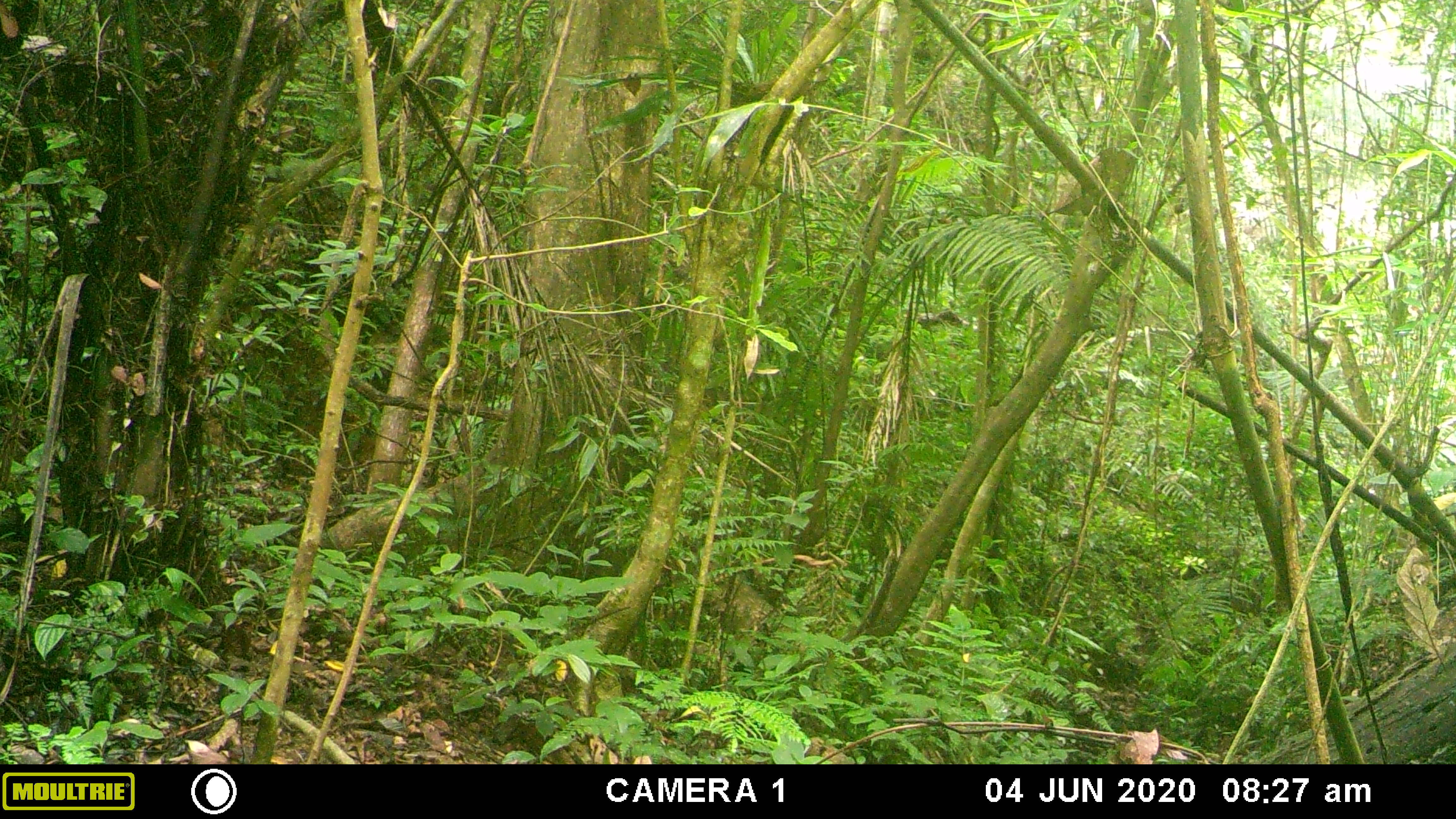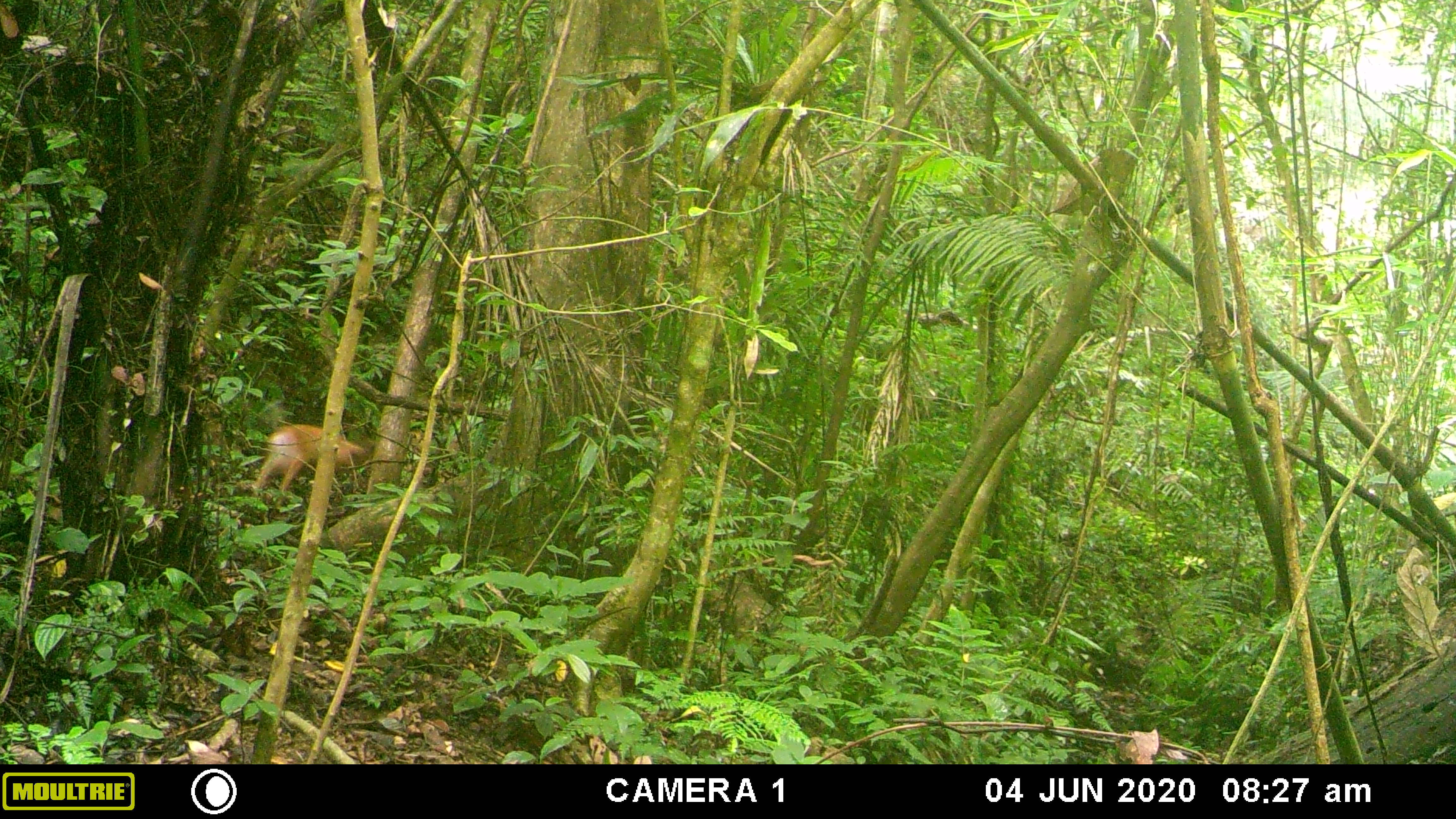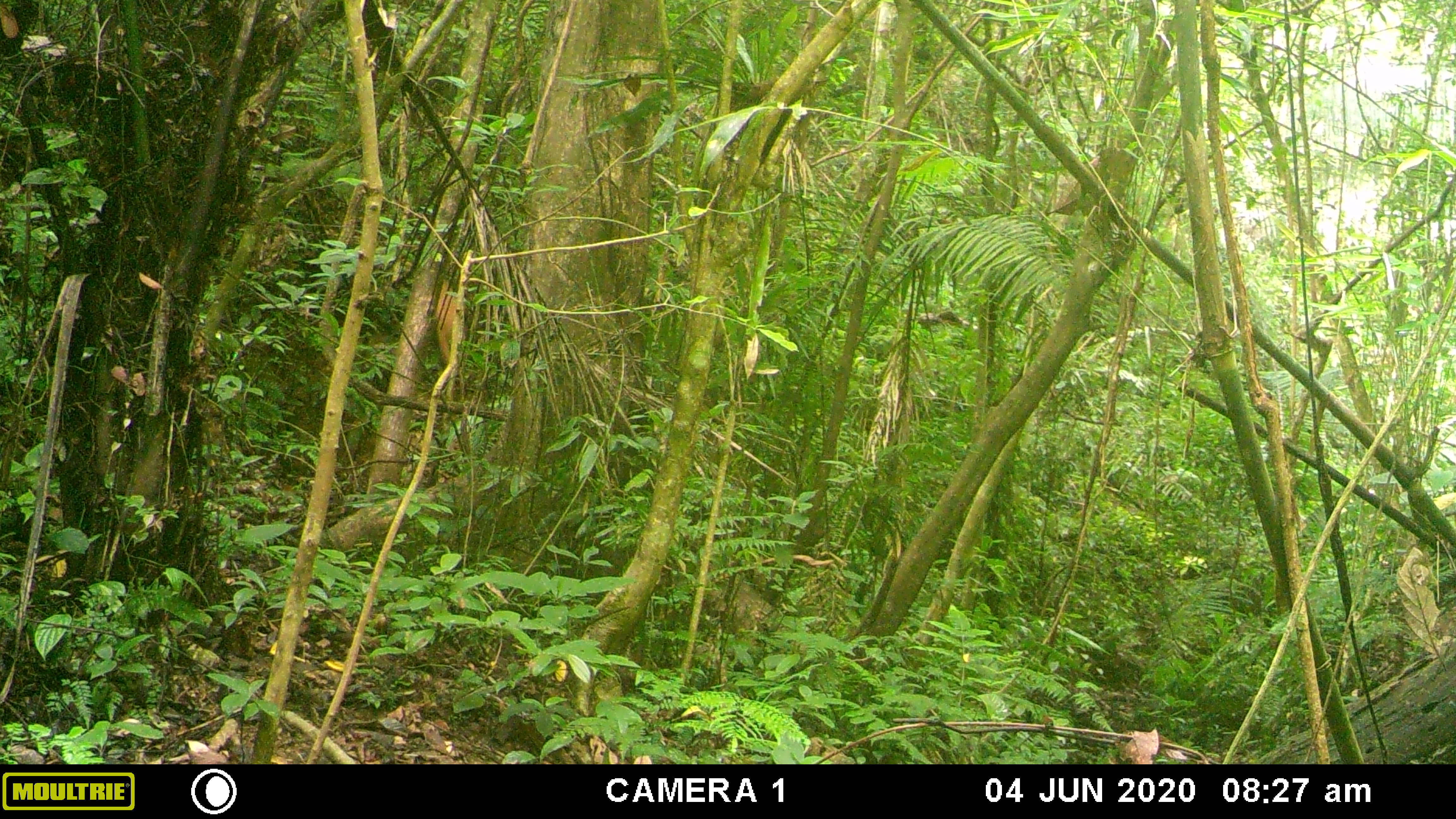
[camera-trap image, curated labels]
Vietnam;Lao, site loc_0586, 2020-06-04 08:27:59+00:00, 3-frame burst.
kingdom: Animalia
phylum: Chordata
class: Mammalia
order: Artiodactyla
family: Cervidae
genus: Muntiacus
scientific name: Muntiacus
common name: muntjacs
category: unidentified muntjac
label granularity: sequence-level